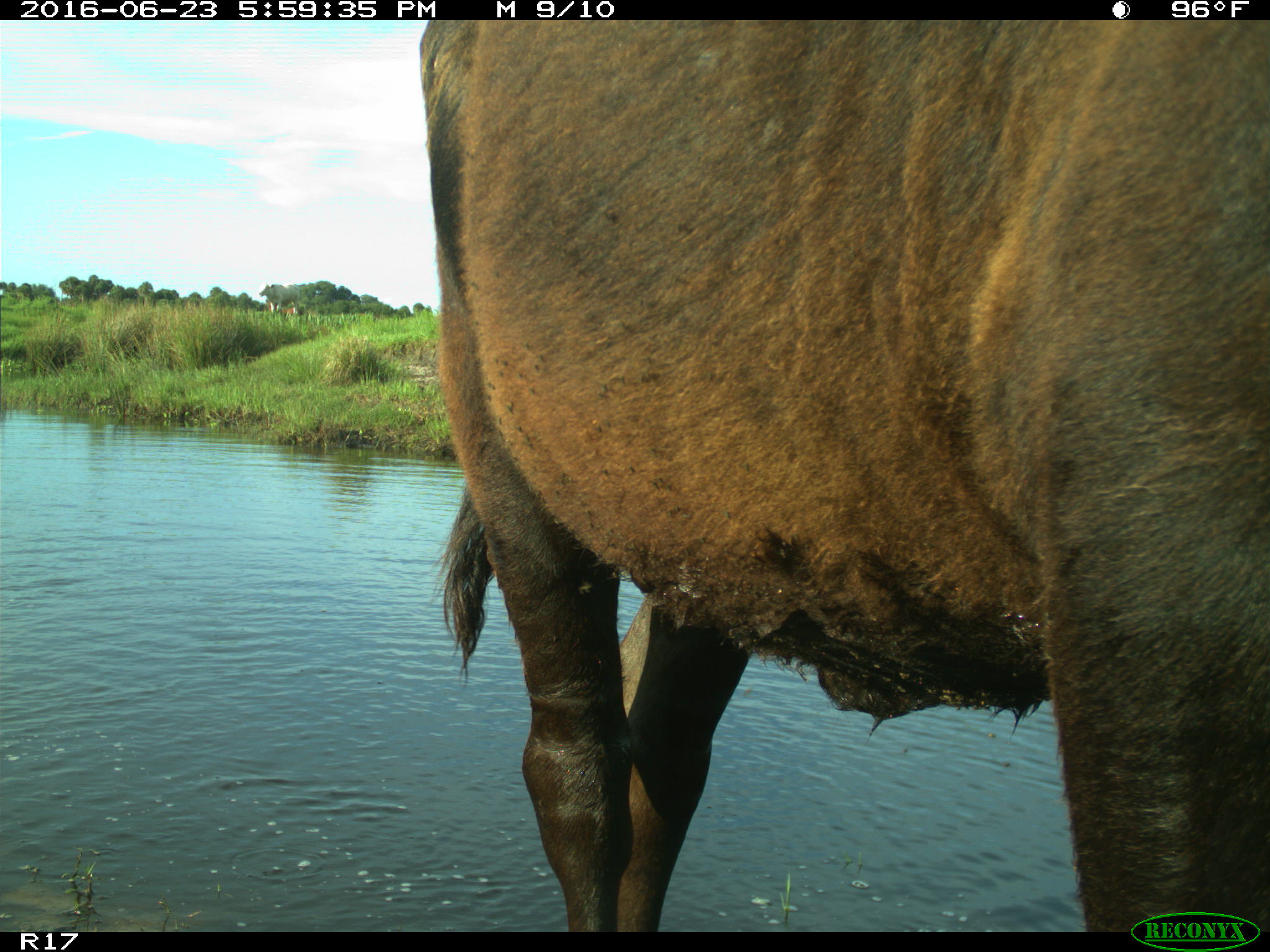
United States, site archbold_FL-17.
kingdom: Animalia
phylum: Chordata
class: Mammalia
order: Artiodactyla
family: Bovidae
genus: Bos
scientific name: Bos taurus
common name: domestic cow